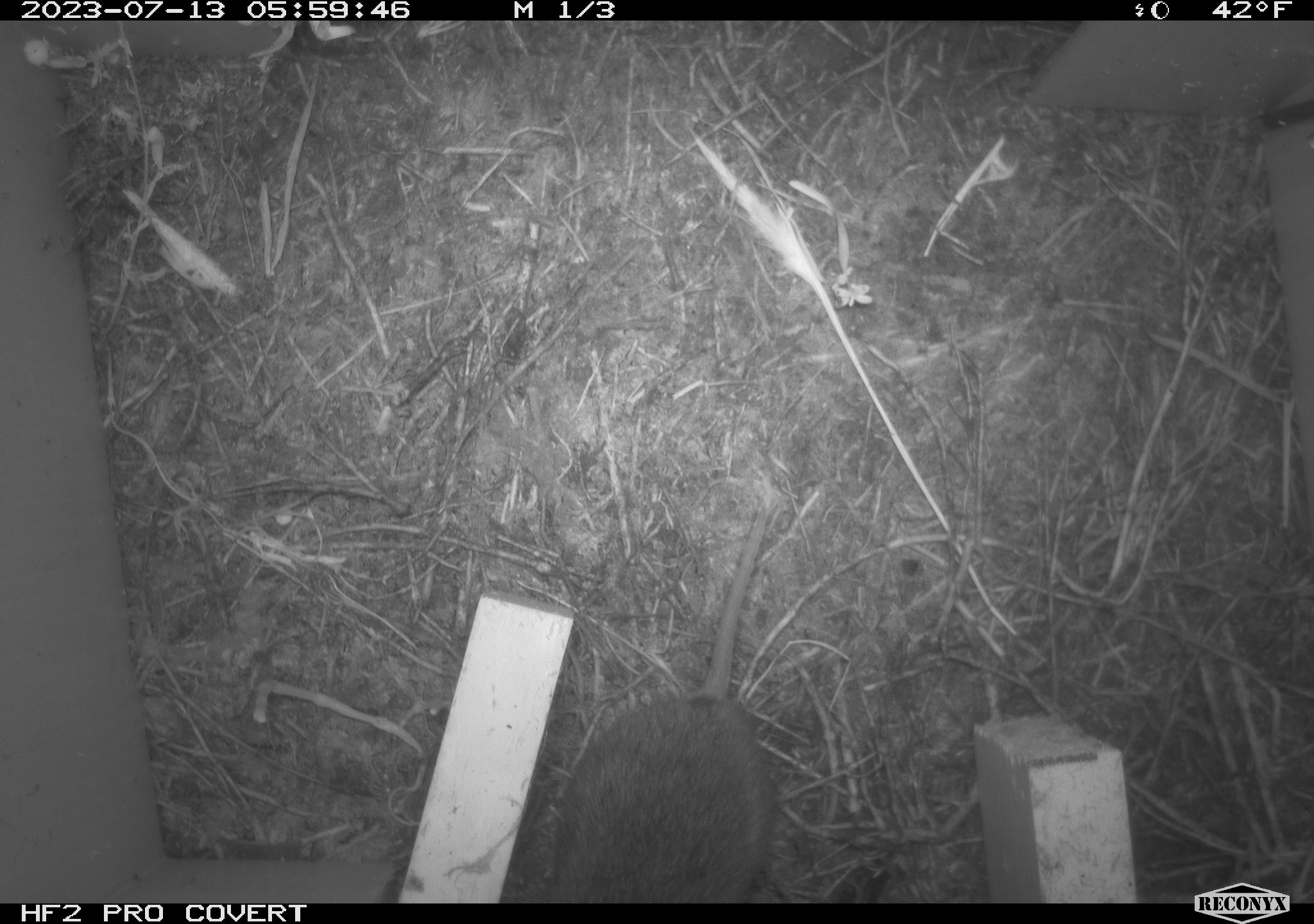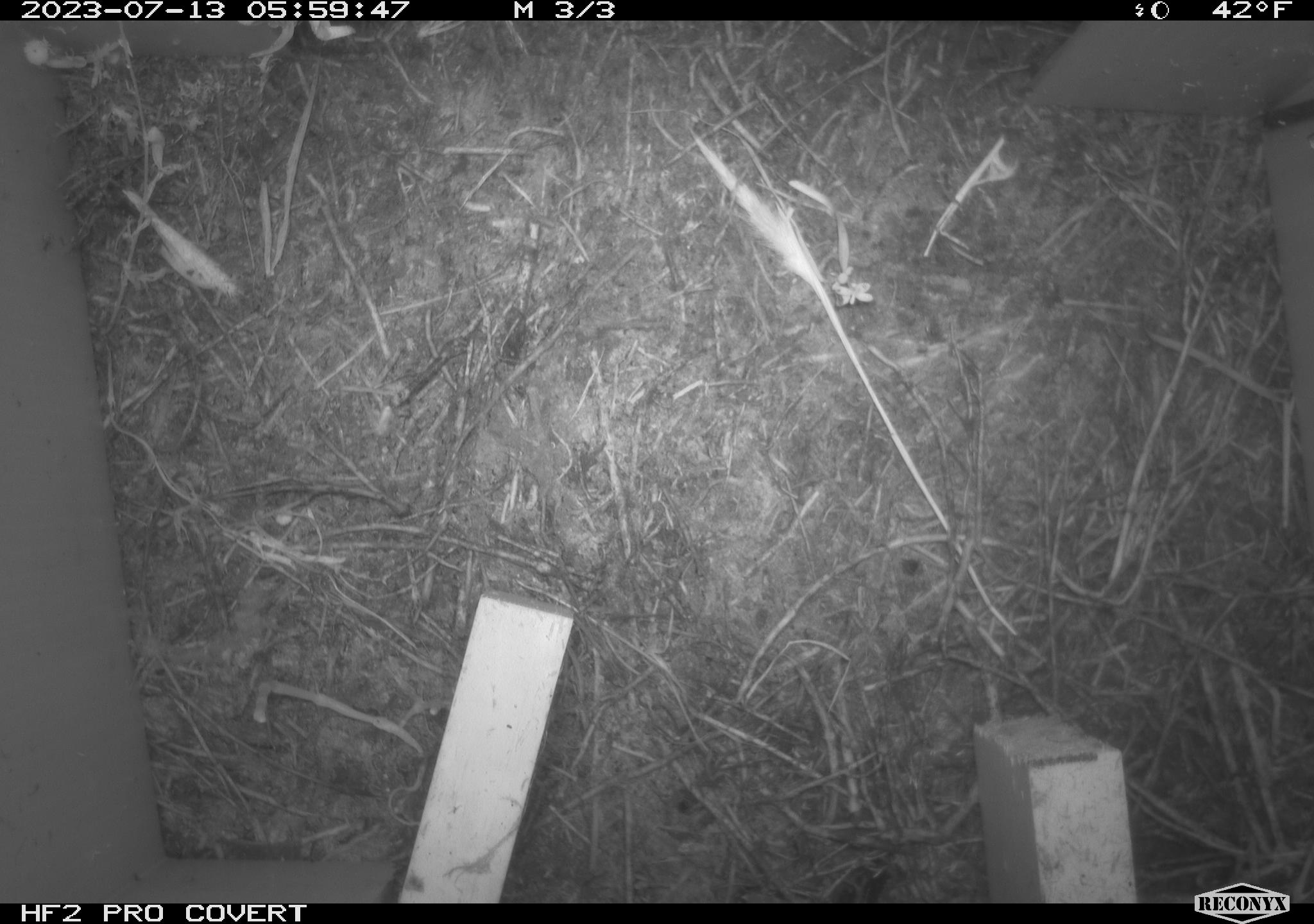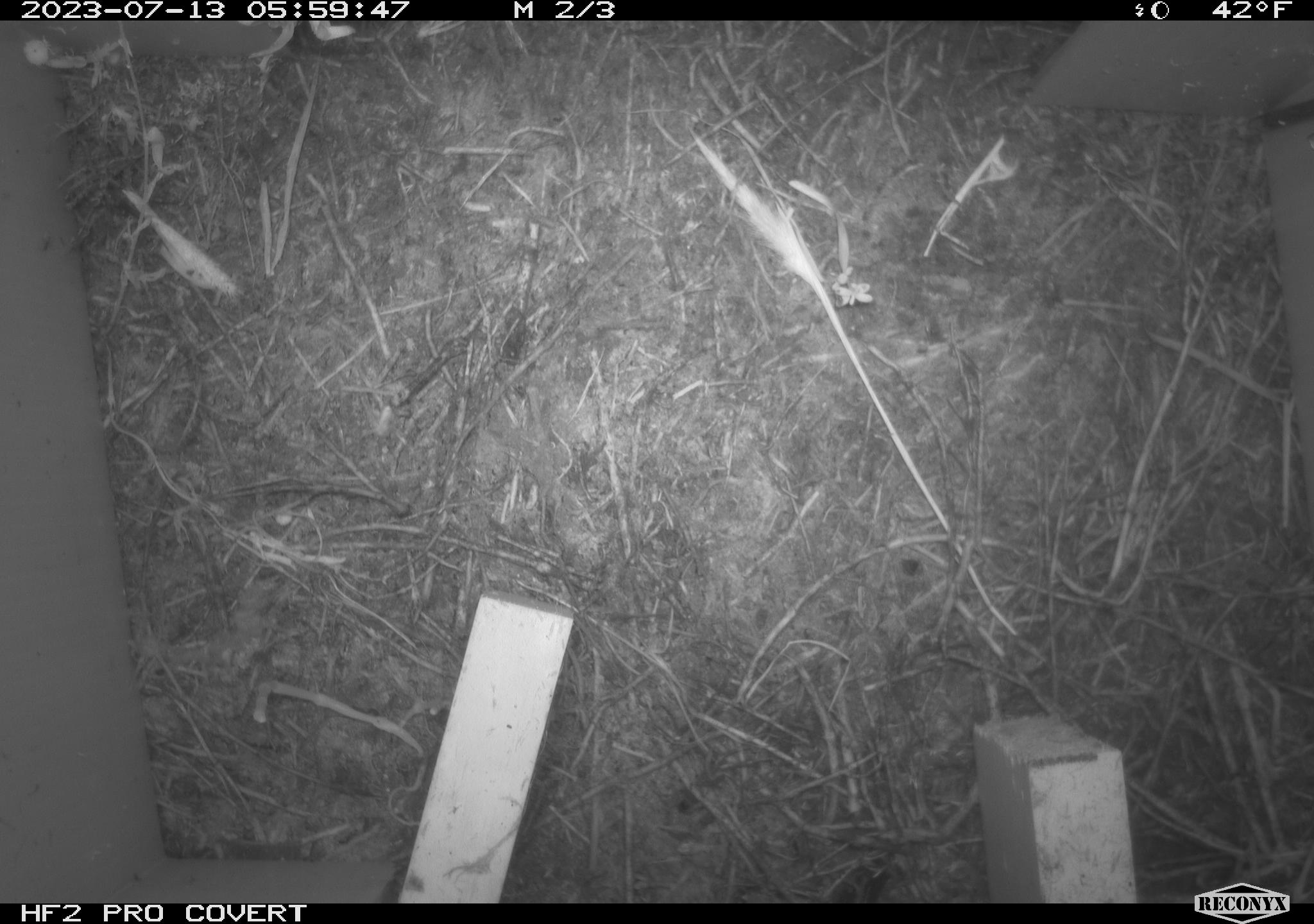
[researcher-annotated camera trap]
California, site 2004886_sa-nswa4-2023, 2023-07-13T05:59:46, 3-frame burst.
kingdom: Animalia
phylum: Chordata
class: Mammalia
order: Rodentia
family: Cricetidae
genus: Microtus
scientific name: Microtus californicus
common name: california vole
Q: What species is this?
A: California vole (Microtus californicus).